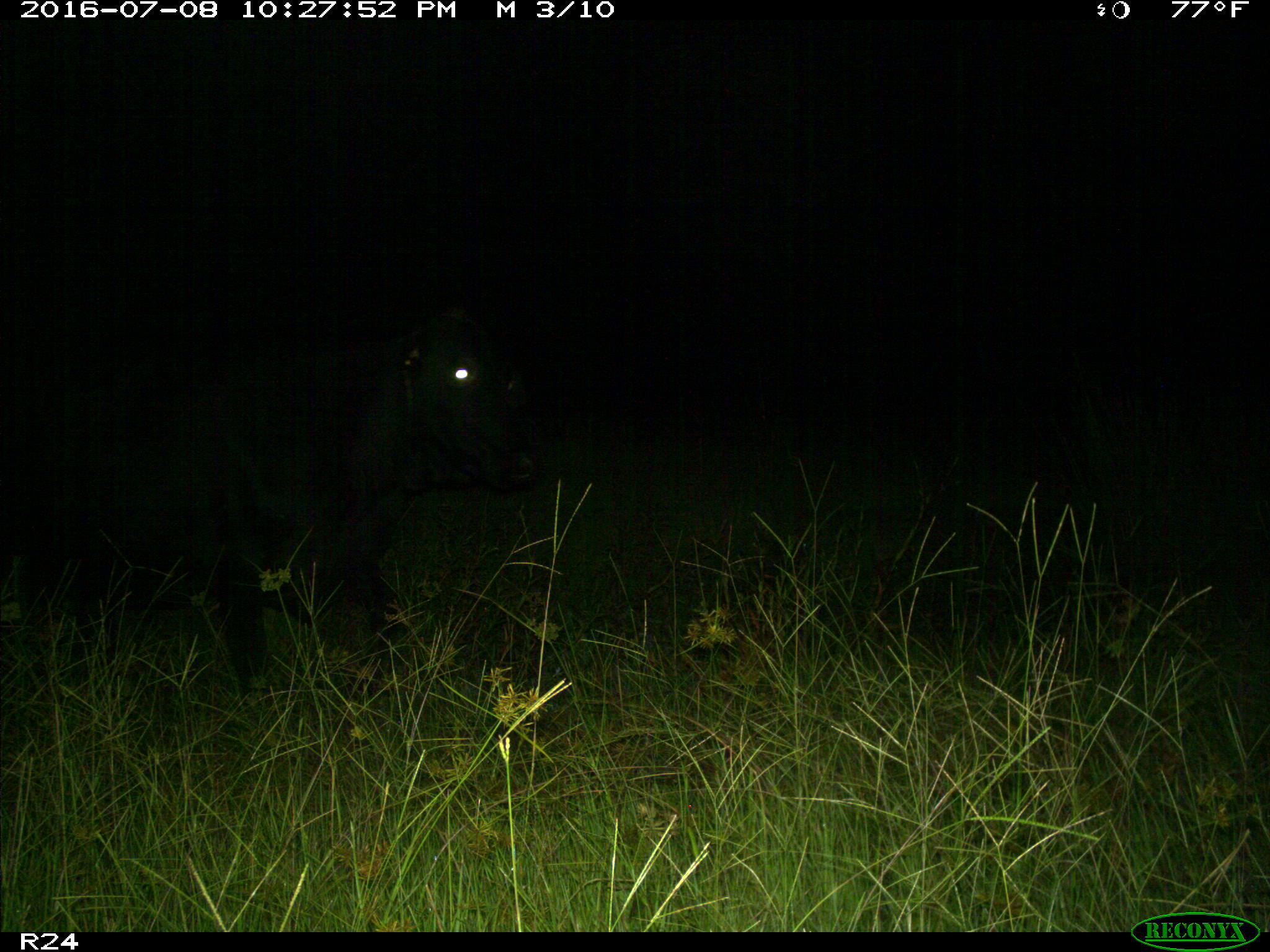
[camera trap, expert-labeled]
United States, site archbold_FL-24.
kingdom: Animalia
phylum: Chordata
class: Mammalia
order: Artiodactyla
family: Bovidae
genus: Bos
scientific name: Bos taurus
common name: domestic cow